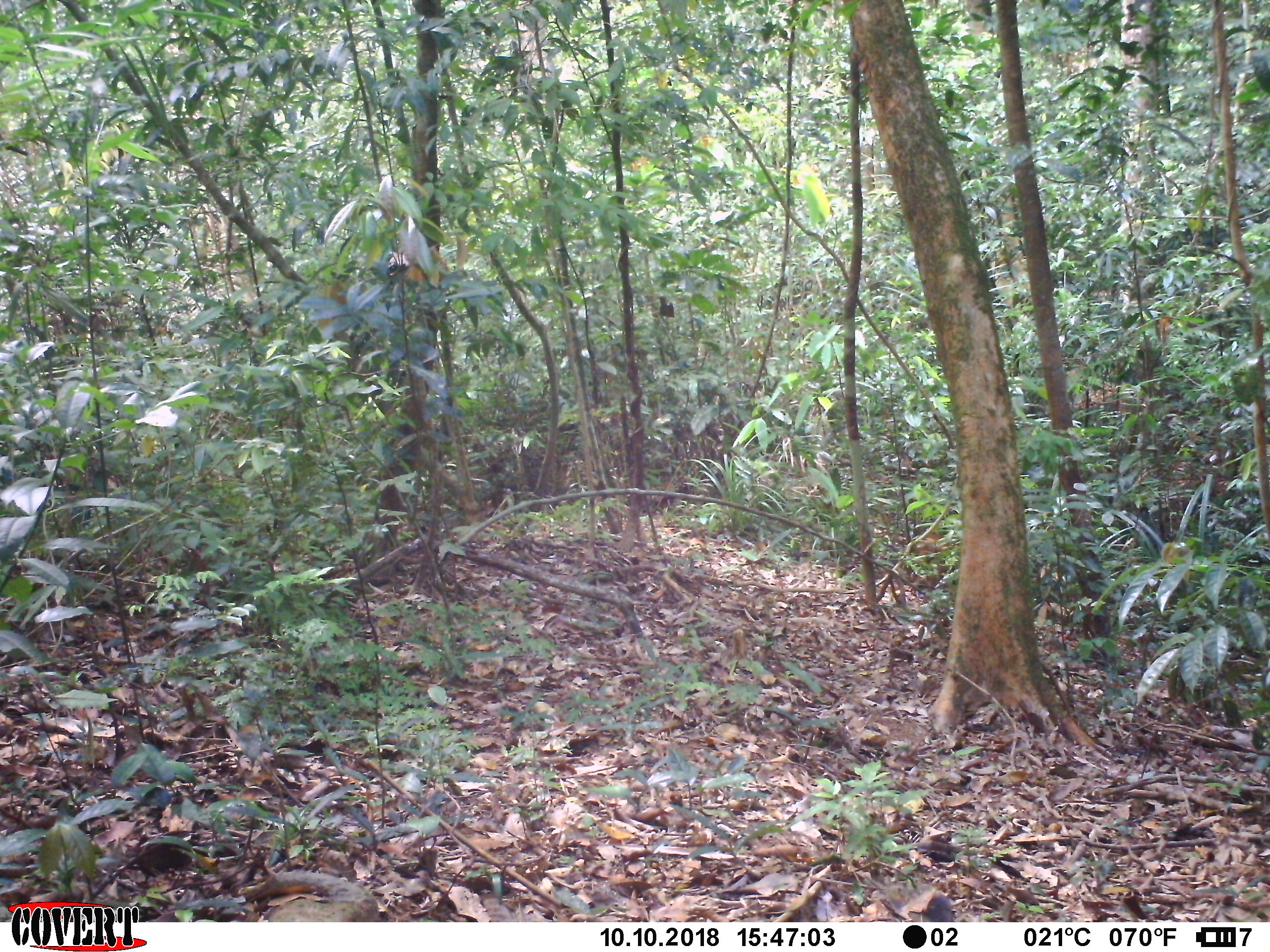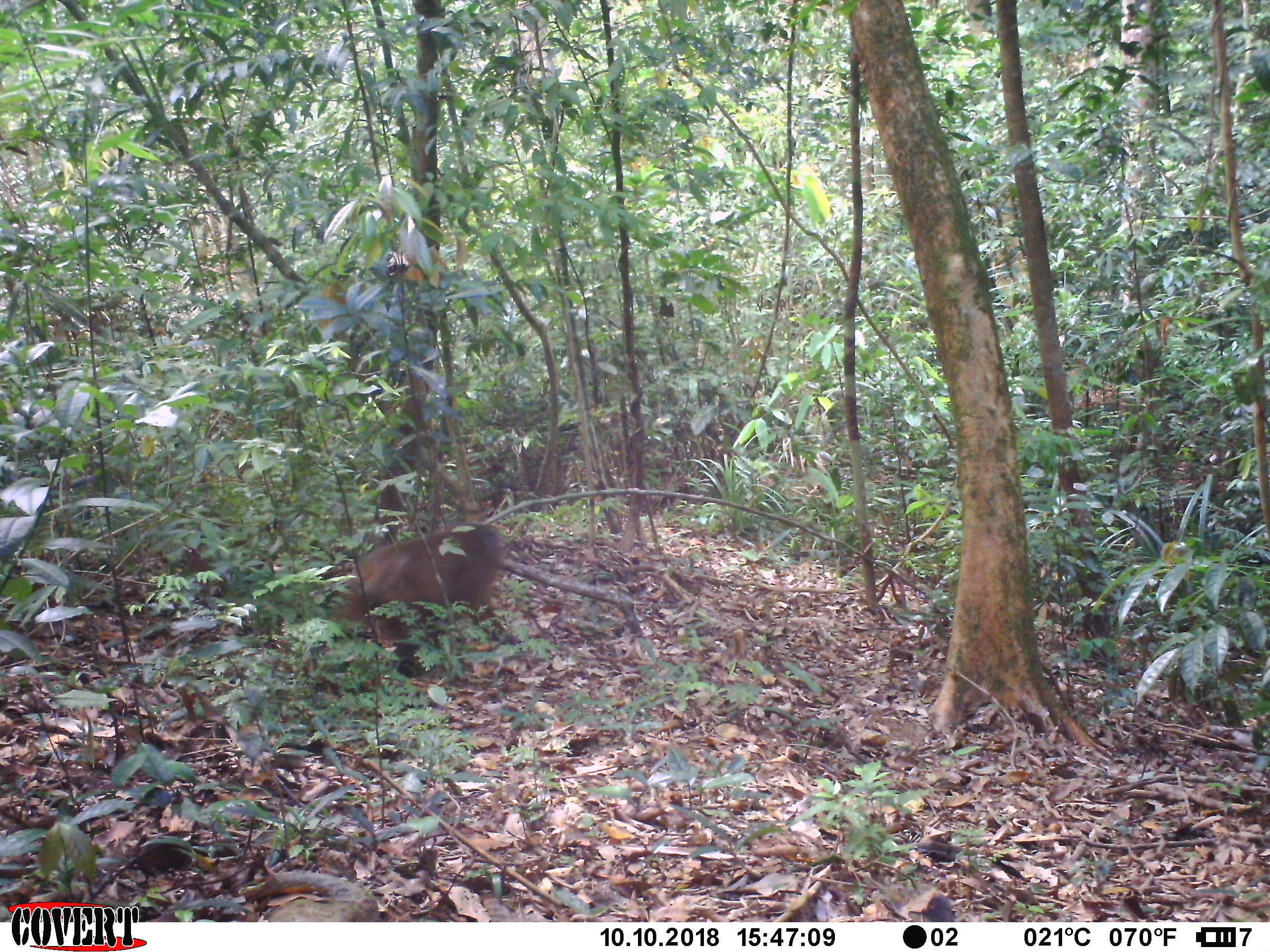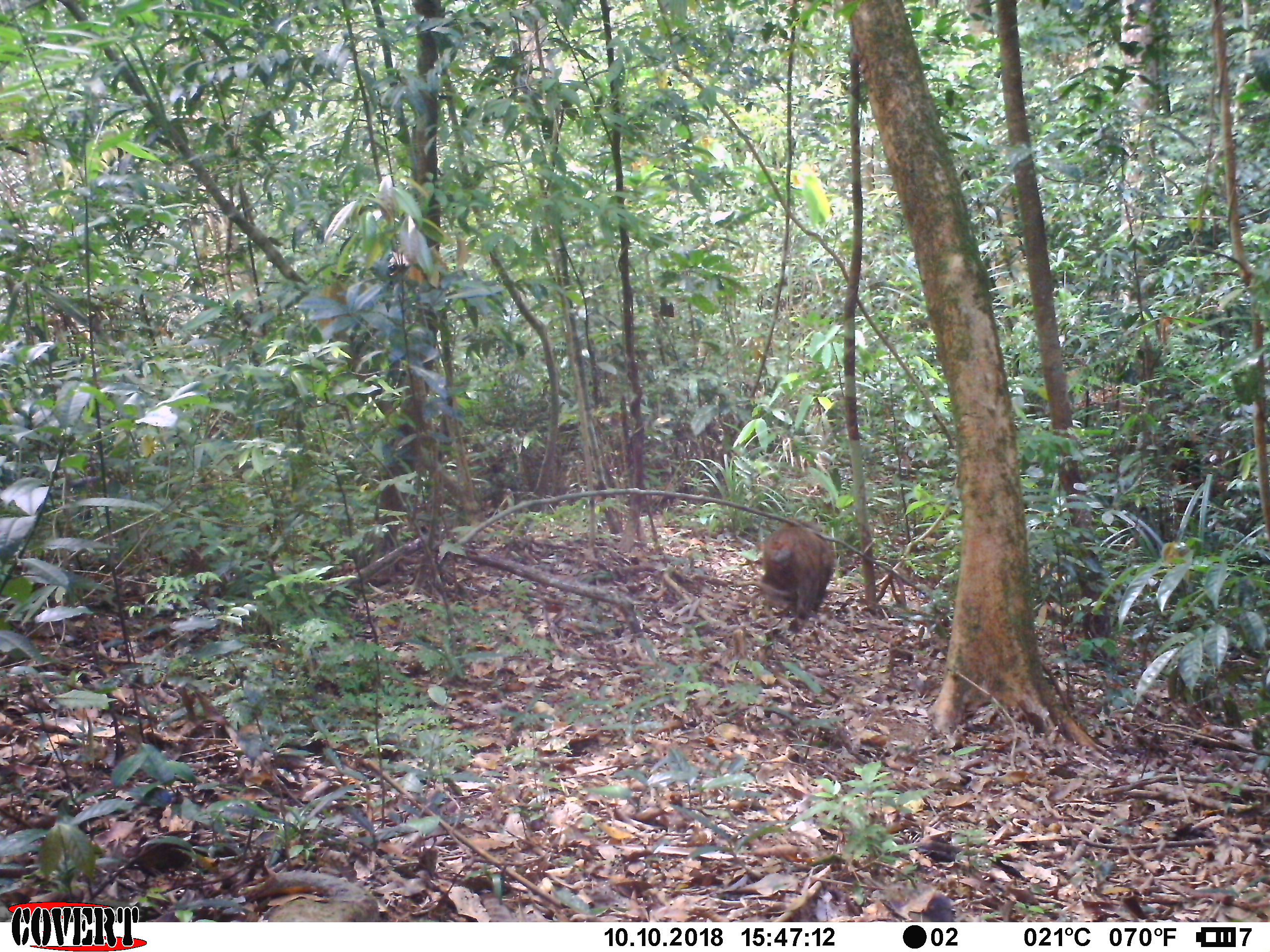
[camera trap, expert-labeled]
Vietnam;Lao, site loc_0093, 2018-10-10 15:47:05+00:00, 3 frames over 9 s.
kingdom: Animalia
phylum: Chordata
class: Mammalia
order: Primates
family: Cercopithecidae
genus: Macaca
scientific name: Macaca arctoides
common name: stump-tailed macaque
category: stump tailed macaque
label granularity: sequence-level